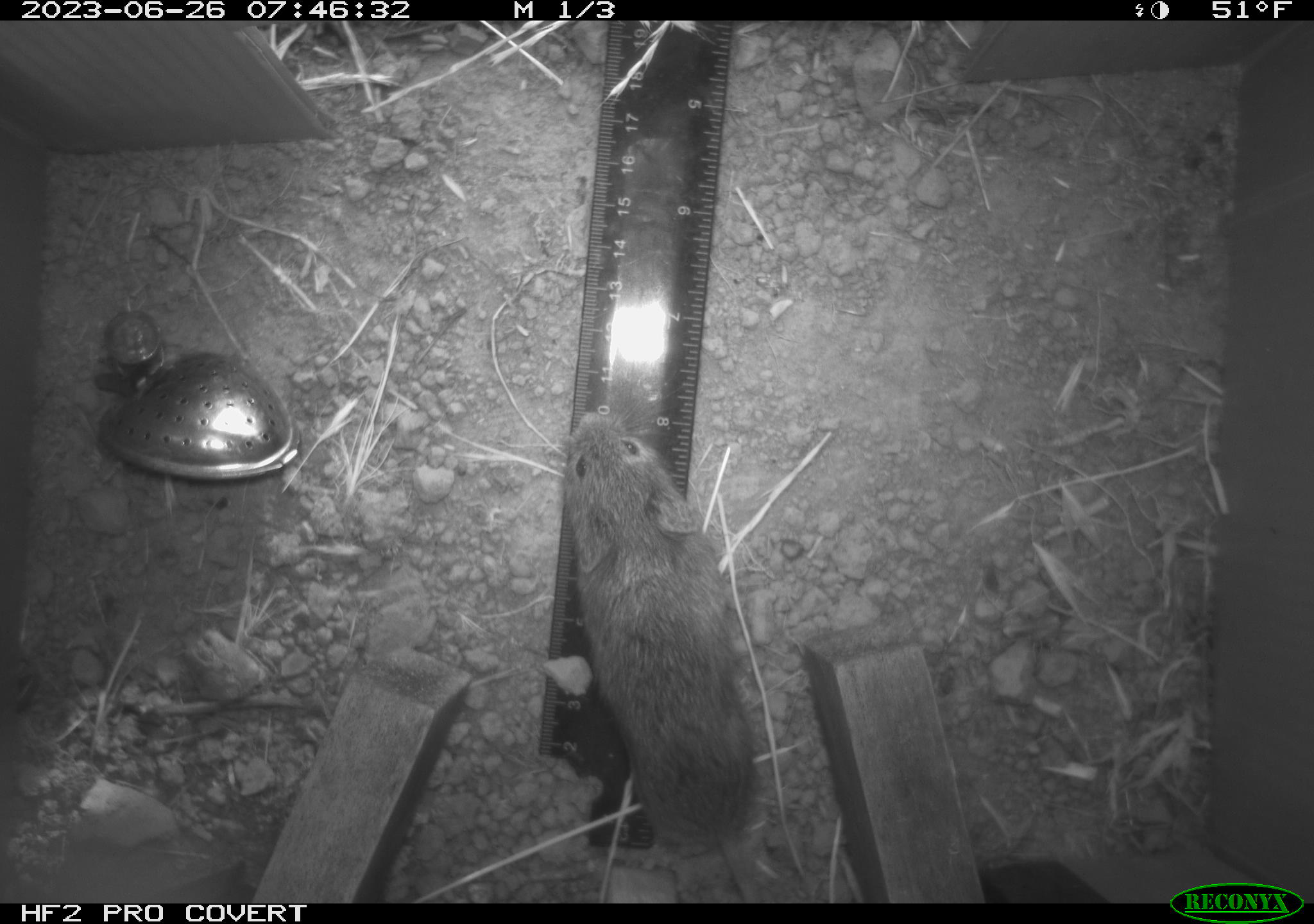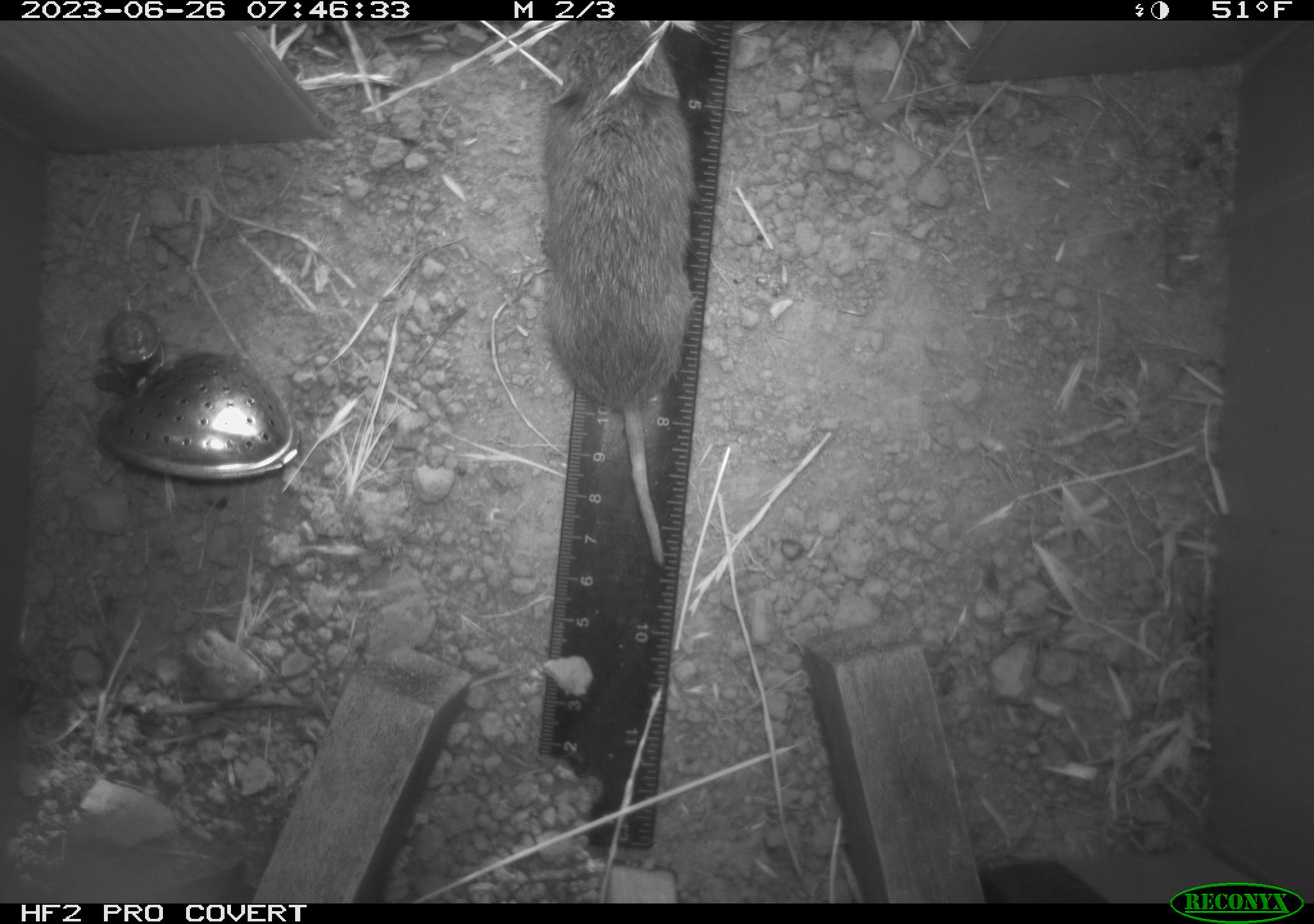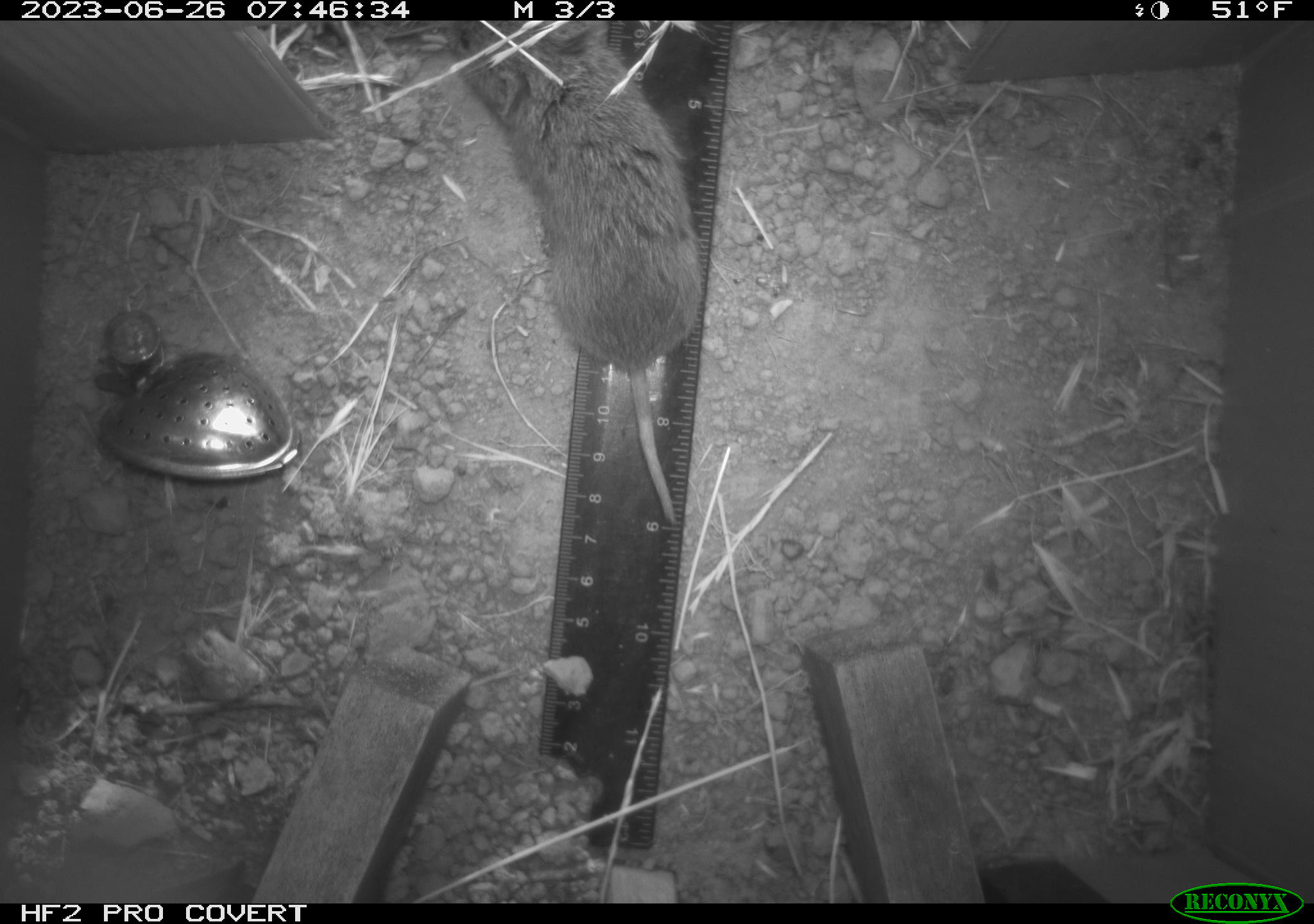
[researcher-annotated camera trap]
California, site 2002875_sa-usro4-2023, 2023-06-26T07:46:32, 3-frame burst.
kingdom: Animalia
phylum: Chordata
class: Mammalia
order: Rodentia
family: Cricetidae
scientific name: Arvicolinae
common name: voles, lemmings, and muskrats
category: arvicolinae subfamily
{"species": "arvicolinae subfamily (voles, lemmings, and muskrats) (Arvicolinae)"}